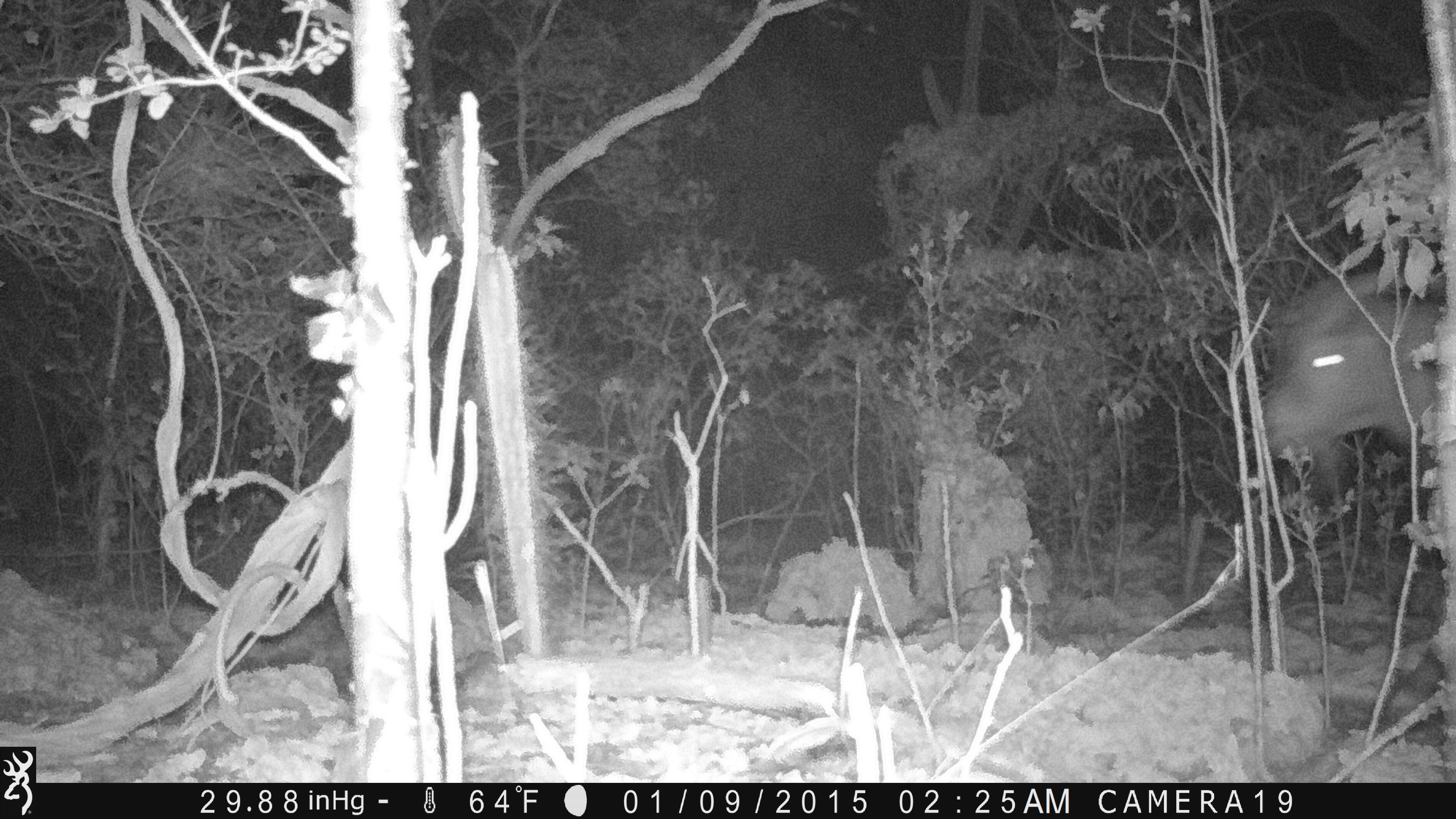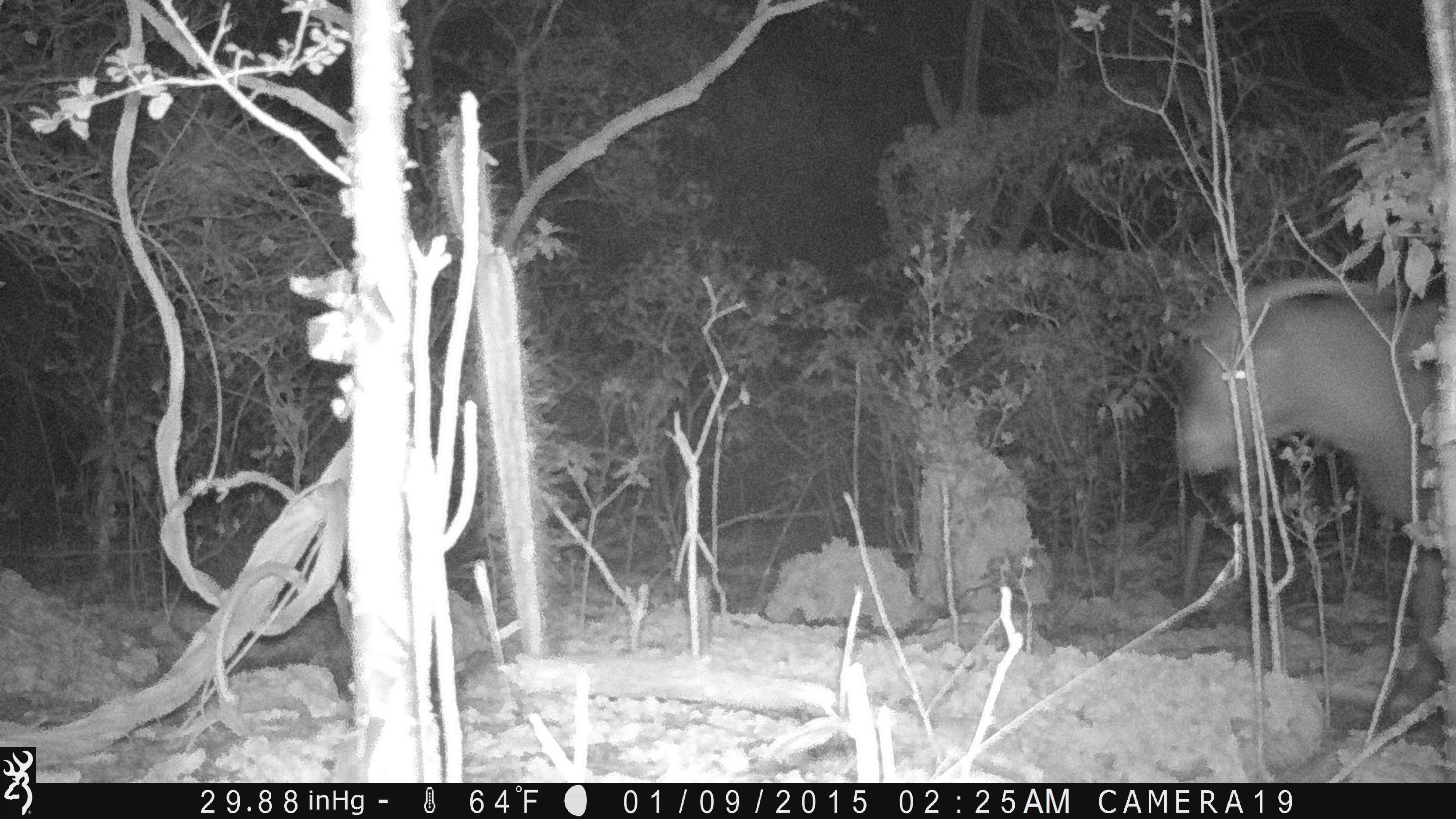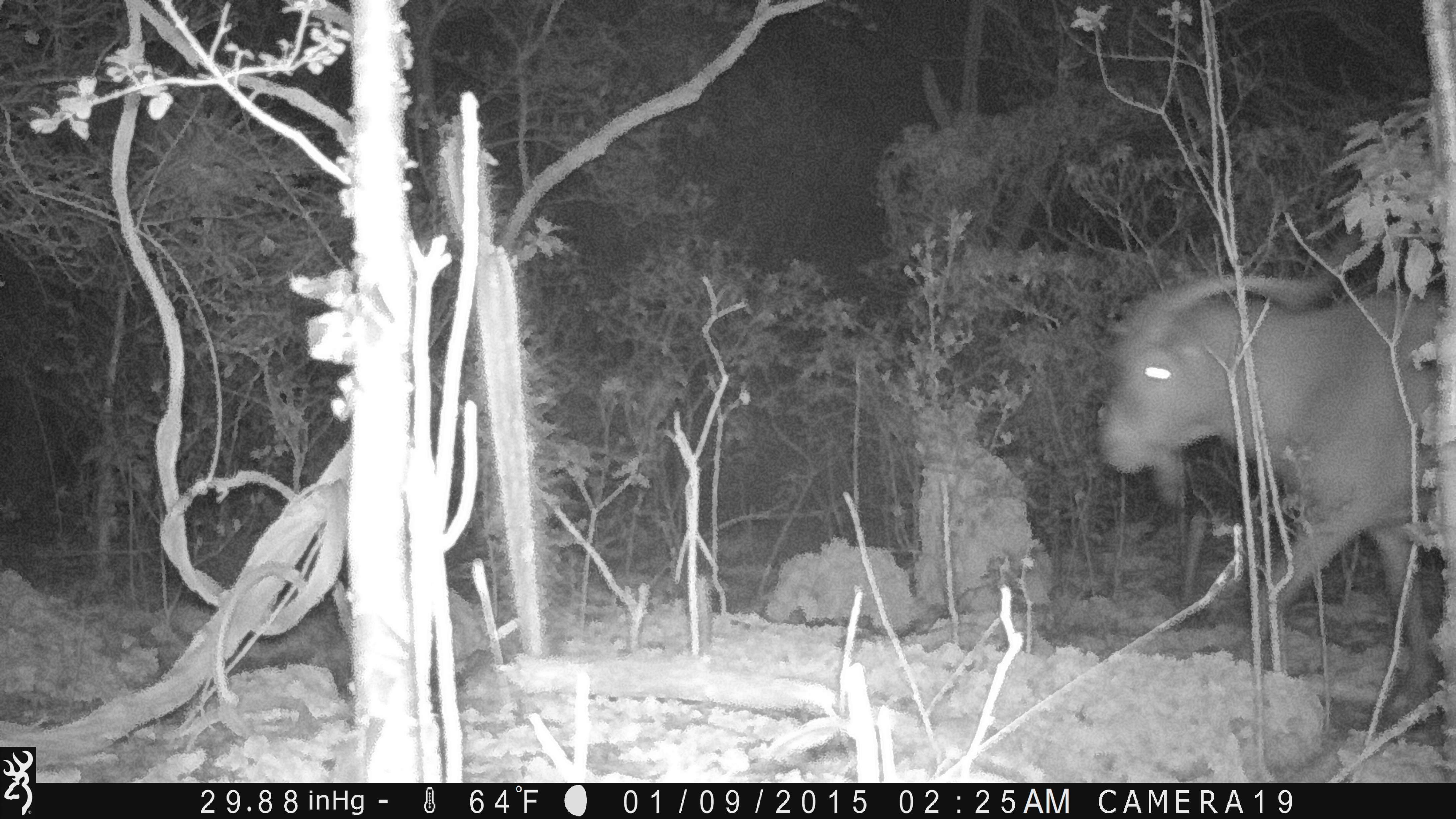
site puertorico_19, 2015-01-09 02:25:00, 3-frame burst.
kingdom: Animalia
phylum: Chordata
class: Mammalia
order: Artiodactyla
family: Bovidae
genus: Capra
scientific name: Capra hircus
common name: goat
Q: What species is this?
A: Goat (Capra hircus).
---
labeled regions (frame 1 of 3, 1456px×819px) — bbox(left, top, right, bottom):
goat: bbox(1258, 253, 1456, 478)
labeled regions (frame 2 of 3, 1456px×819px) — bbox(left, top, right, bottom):
goat: bbox(1186, 280, 1456, 720)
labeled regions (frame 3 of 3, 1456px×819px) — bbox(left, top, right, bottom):
goat: bbox(1095, 269, 1455, 719)